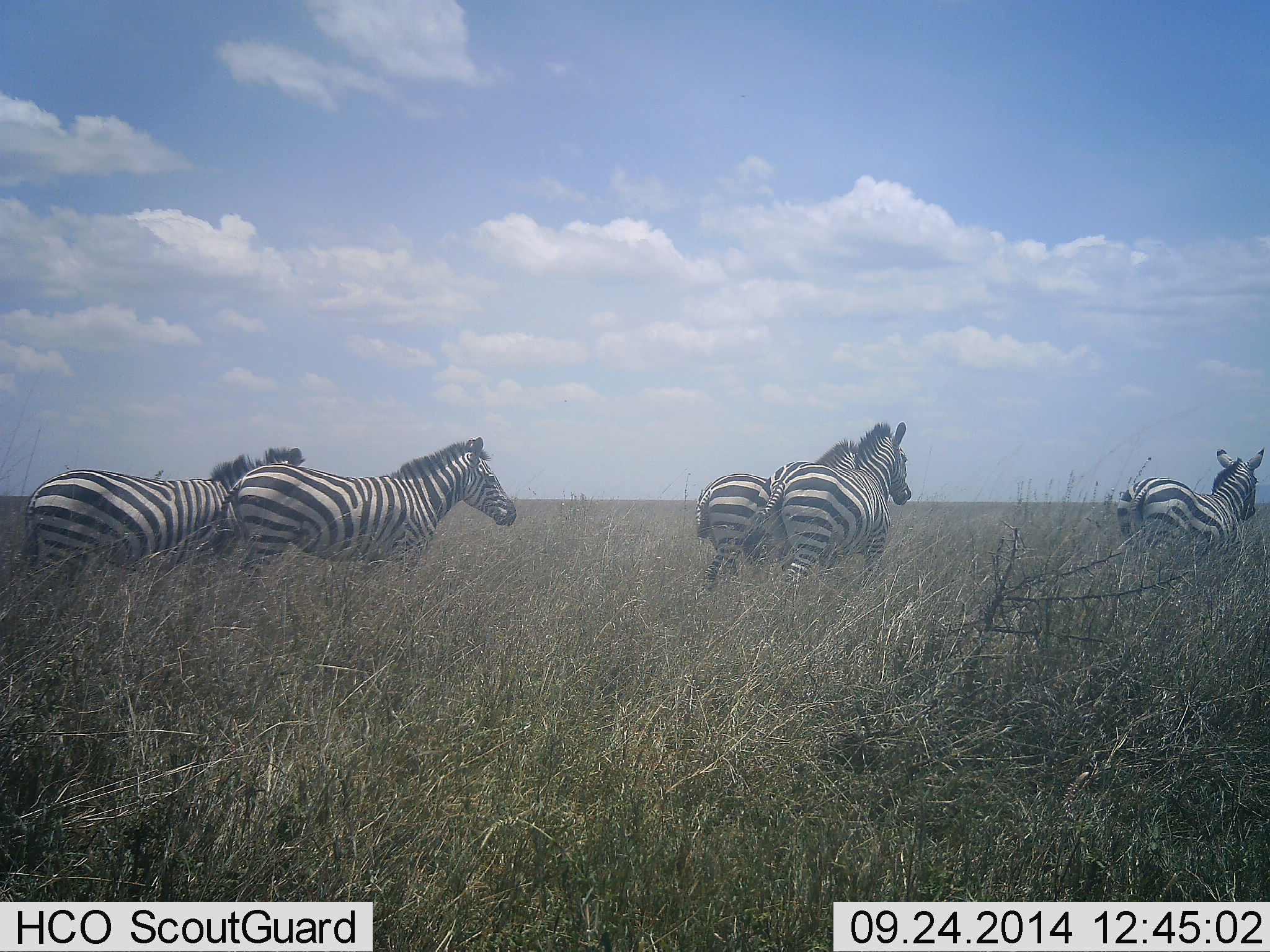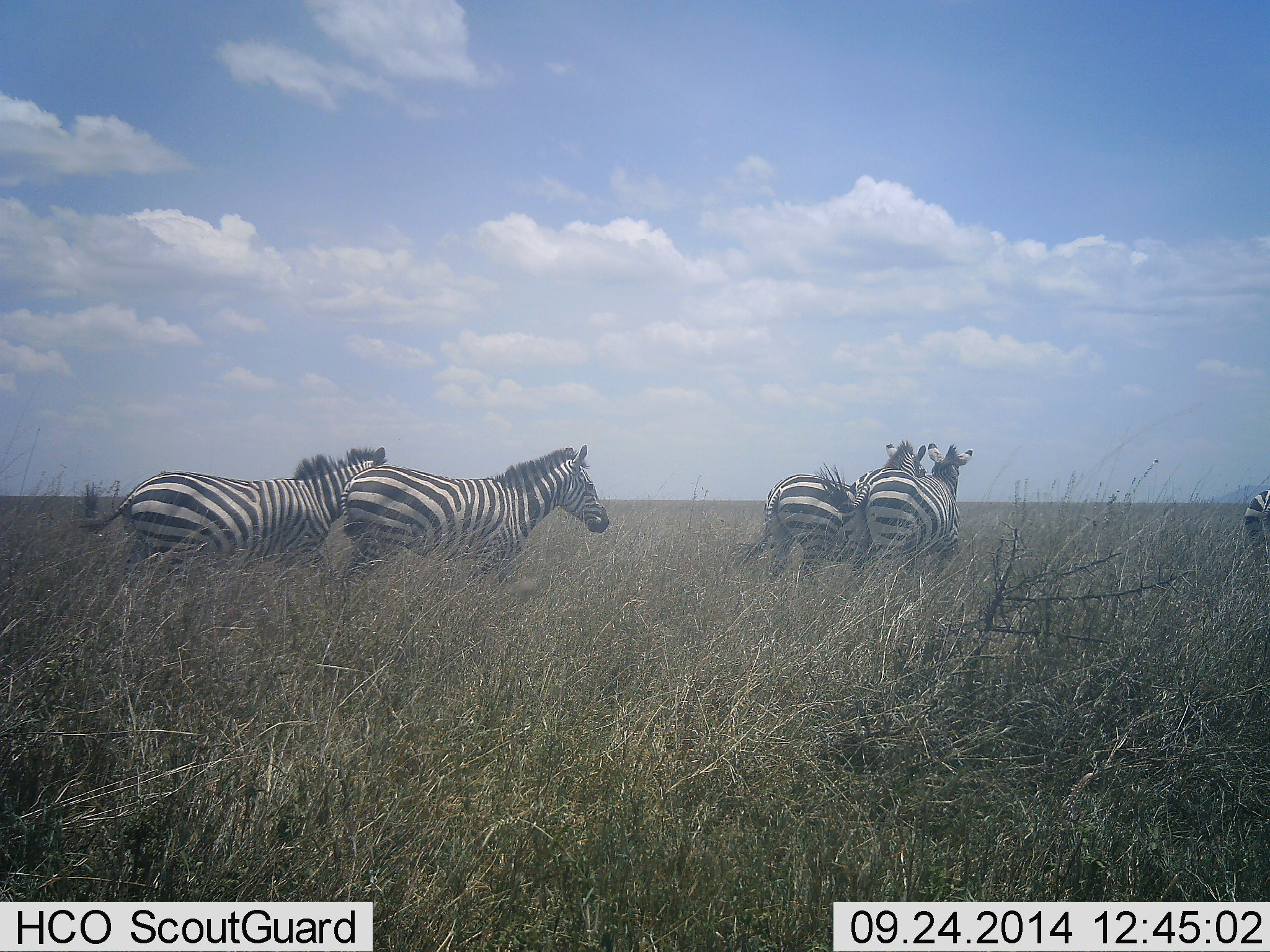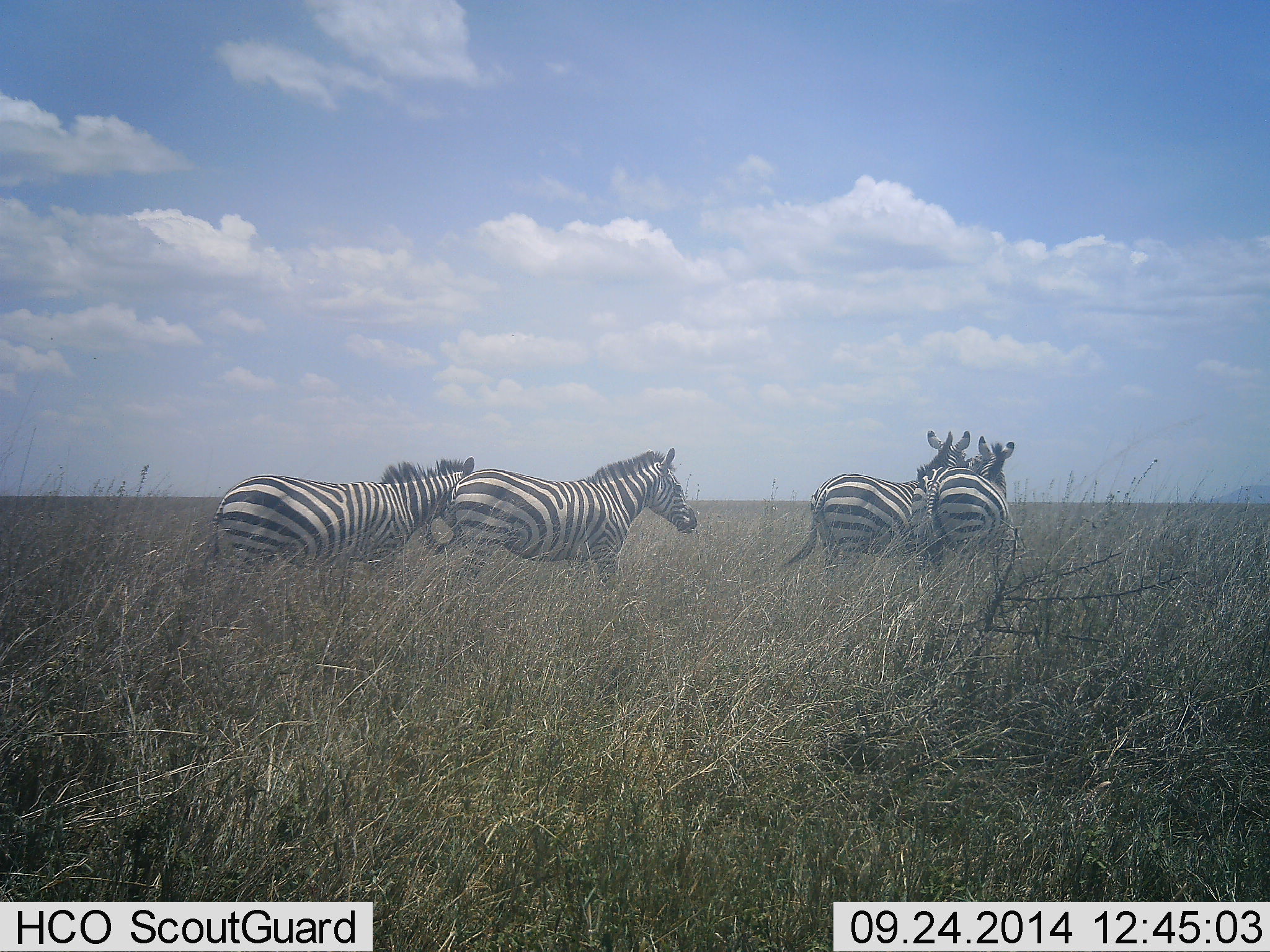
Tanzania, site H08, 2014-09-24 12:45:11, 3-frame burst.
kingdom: Animalia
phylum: Chordata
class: Mammalia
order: Perissodactyla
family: Equidae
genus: Equus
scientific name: Equus quagga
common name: plains zebra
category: zebra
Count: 5.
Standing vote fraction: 20%.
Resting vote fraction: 0%.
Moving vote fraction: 90%.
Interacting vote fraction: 20%.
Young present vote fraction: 0%.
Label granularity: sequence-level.